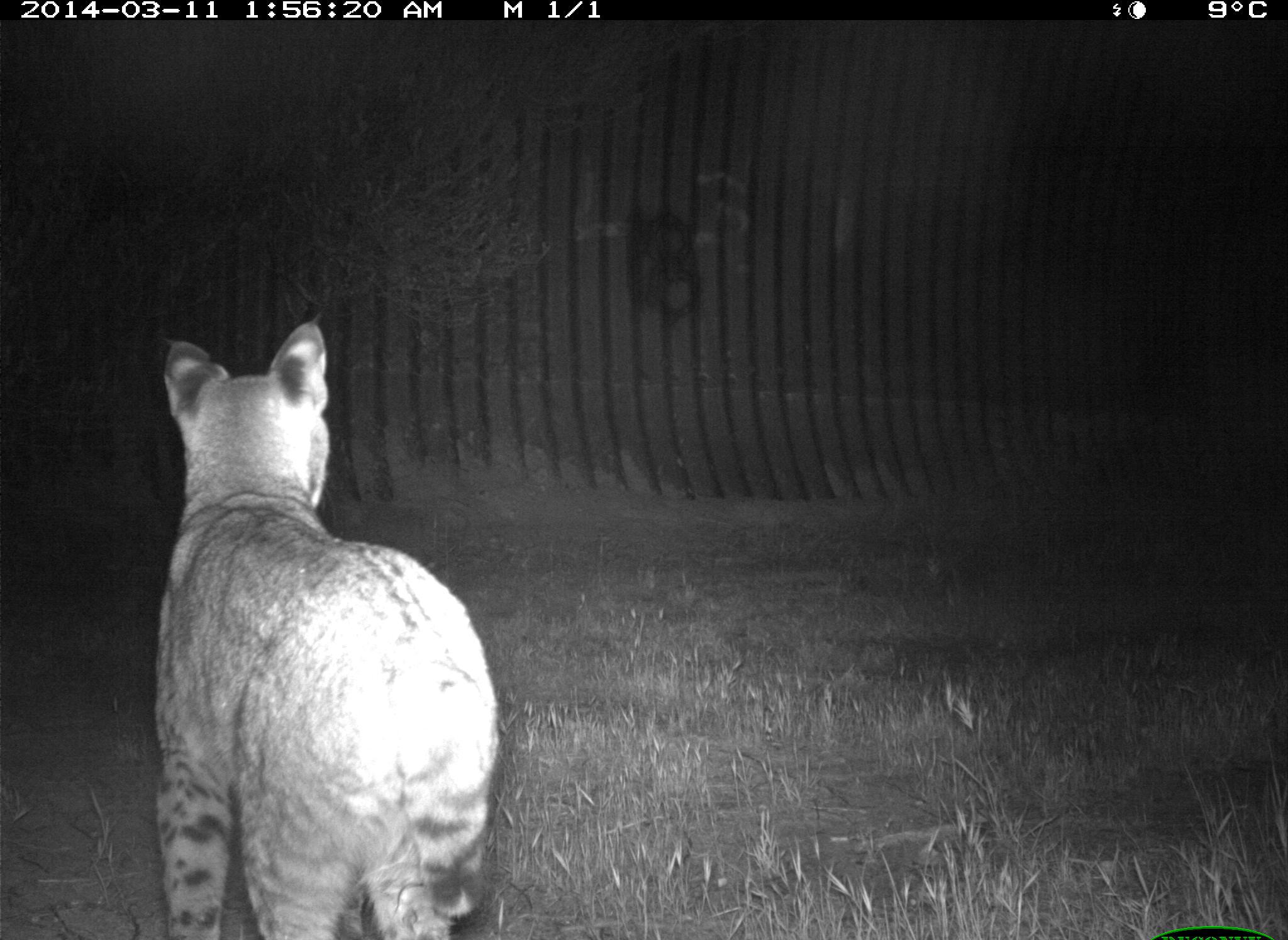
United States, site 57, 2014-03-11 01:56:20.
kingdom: Animalia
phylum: Chordata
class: Mammalia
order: Carnivora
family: Felidae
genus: Lynx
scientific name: Lynx rufus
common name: bobcat